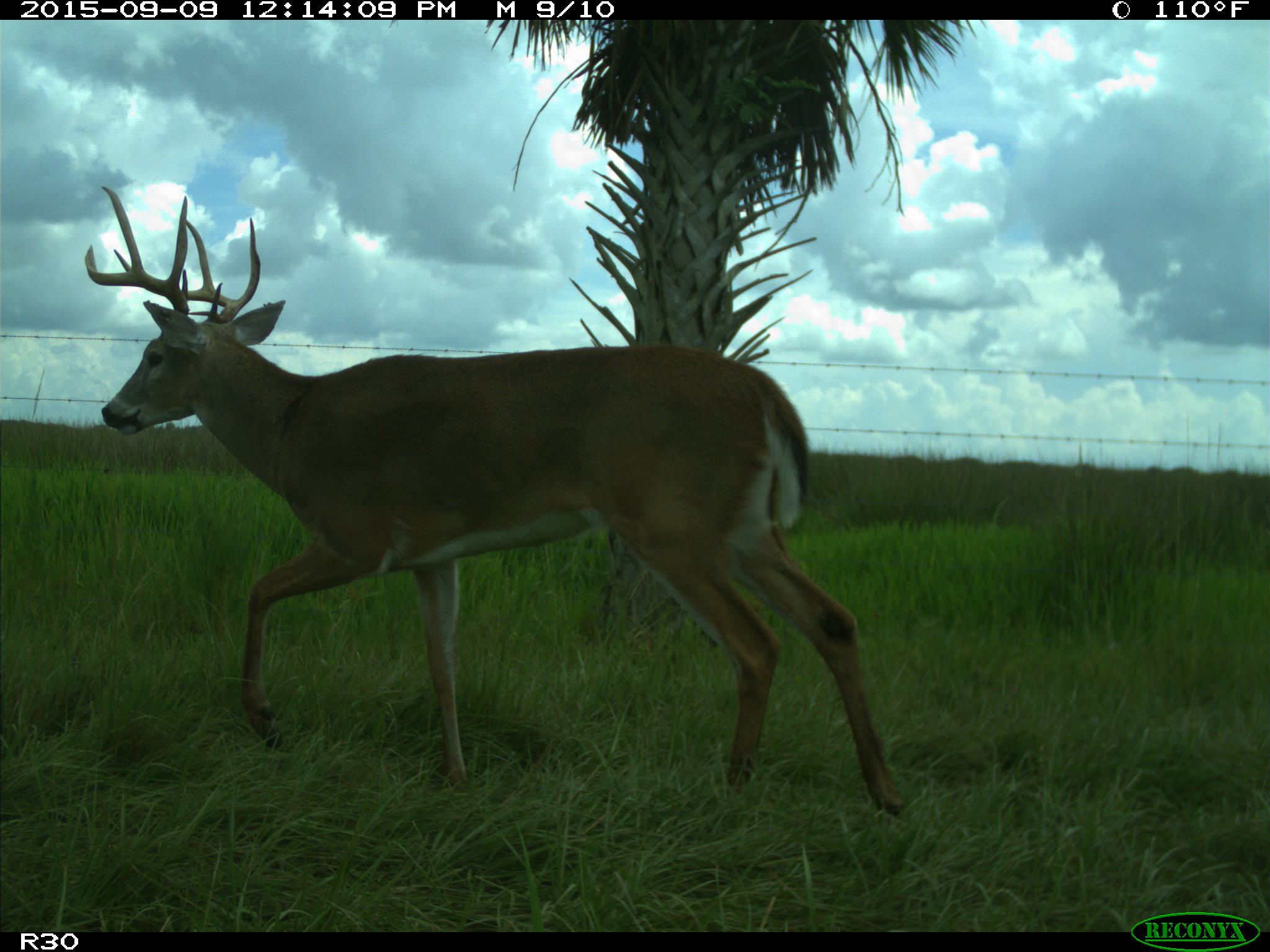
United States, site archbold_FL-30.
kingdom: Animalia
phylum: Chordata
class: Mammalia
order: Artiodactyla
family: Cervidae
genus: Odocoileus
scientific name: Odocoileus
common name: deer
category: unidentified deer